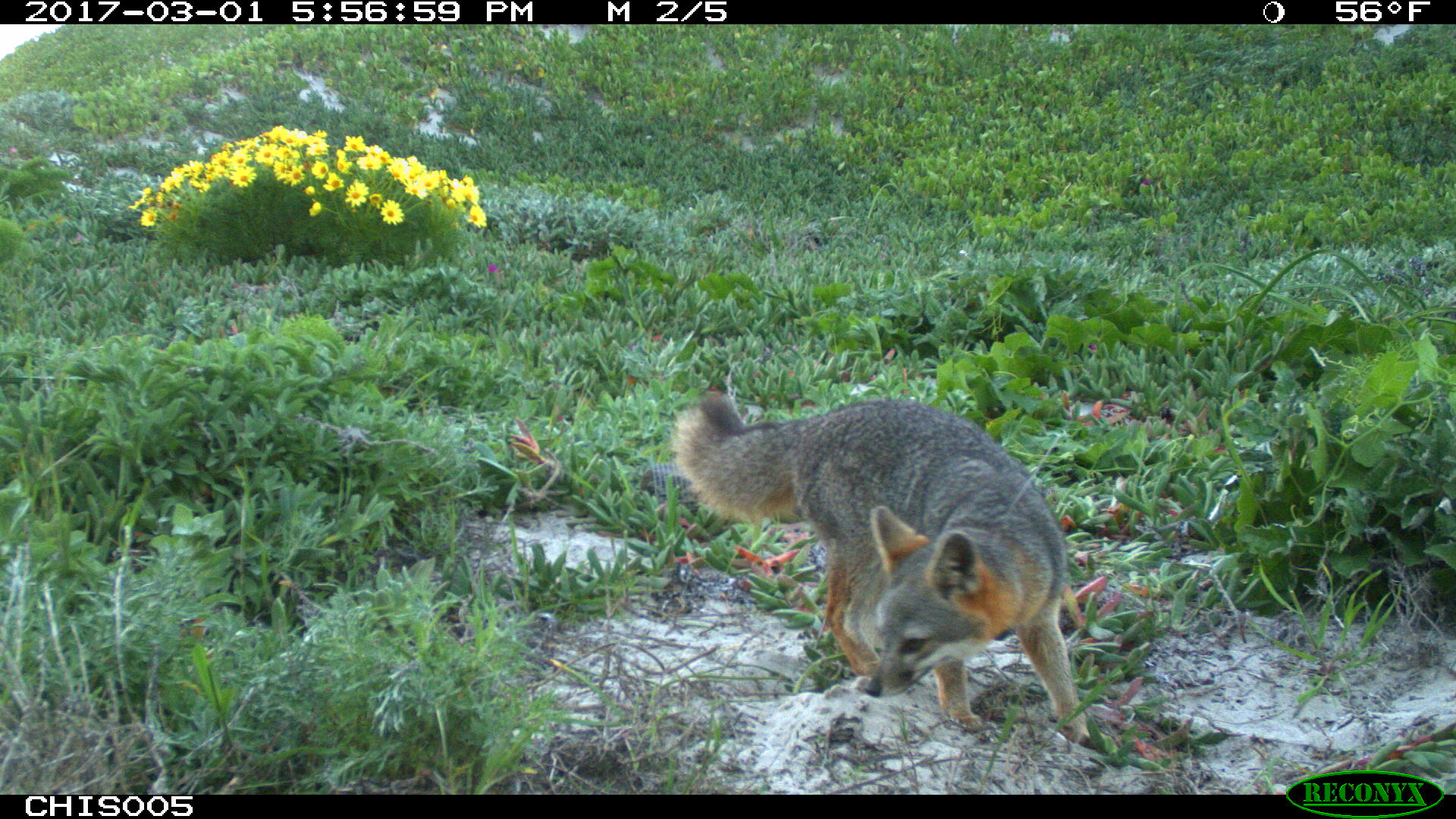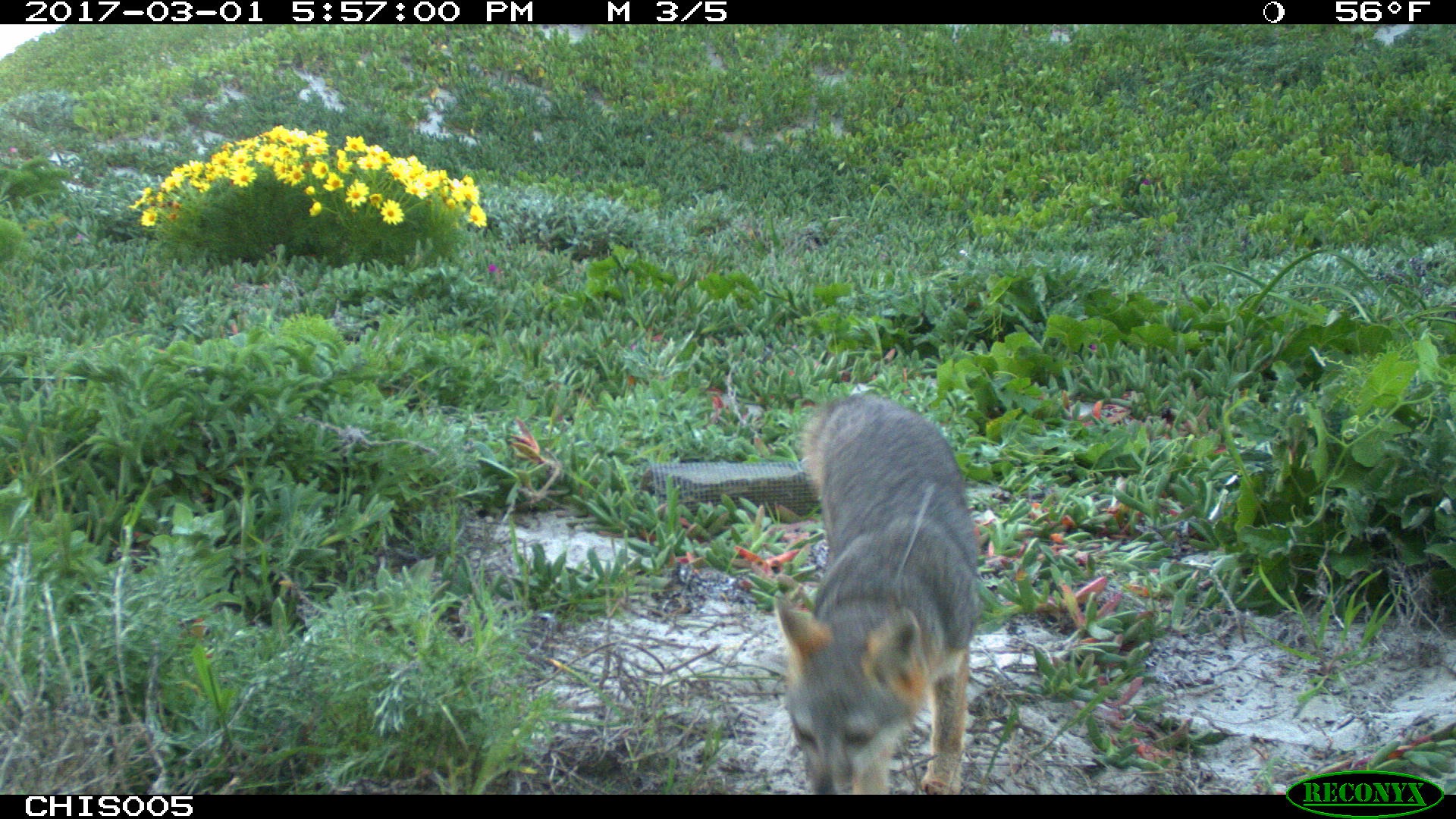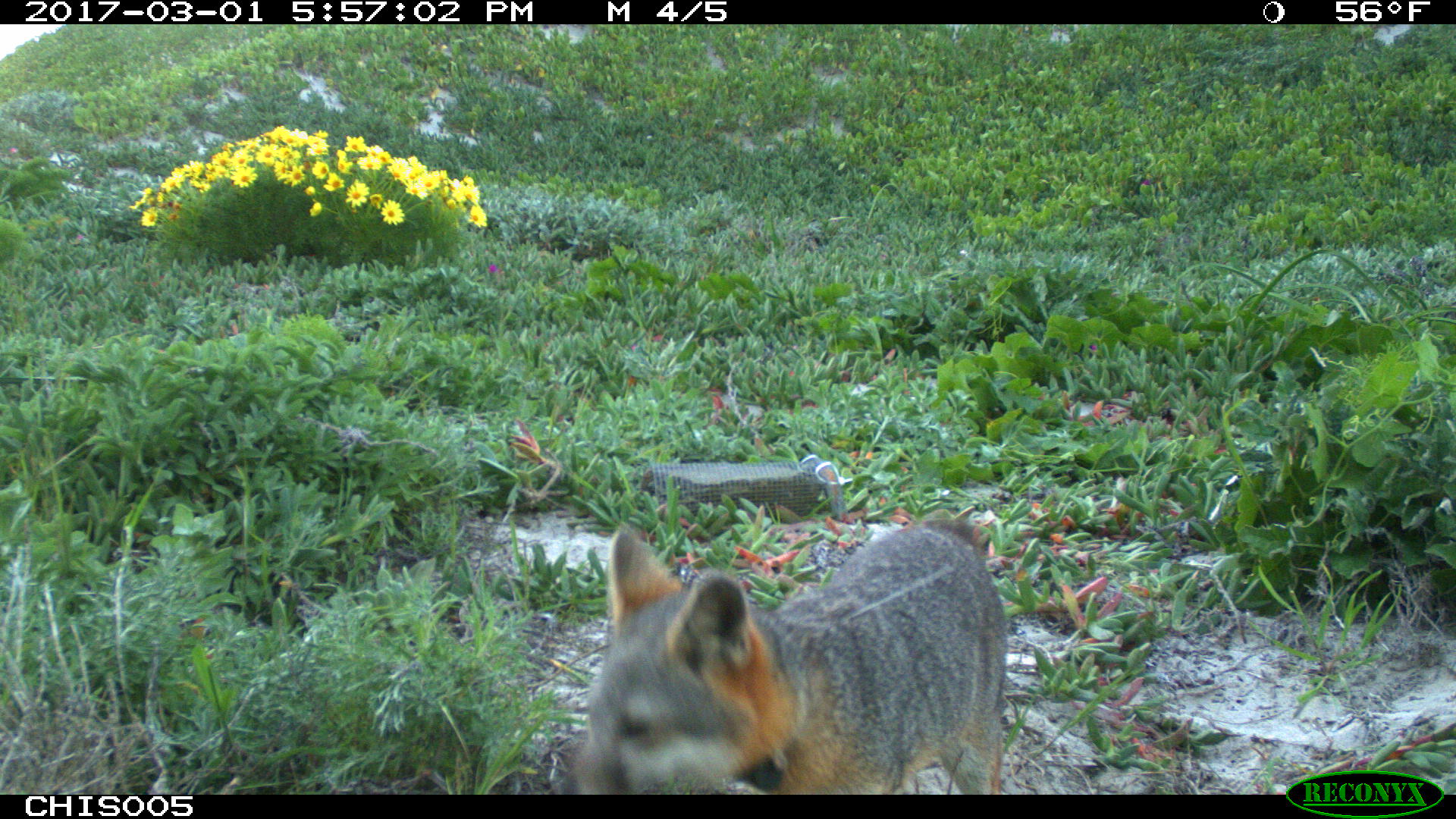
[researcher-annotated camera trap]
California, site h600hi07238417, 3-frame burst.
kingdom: Animalia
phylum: Chordata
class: Mammalia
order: Carnivora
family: Canidae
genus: Urocyon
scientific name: Urocyon littoralis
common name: island fox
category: fox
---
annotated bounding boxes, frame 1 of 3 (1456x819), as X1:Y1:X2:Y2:
fox: 672:393:1090:742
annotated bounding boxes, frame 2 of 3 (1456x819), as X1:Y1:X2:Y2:
fox: 774:394:981:794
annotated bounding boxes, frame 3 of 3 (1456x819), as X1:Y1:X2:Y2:
fox: 571:522:1007:792